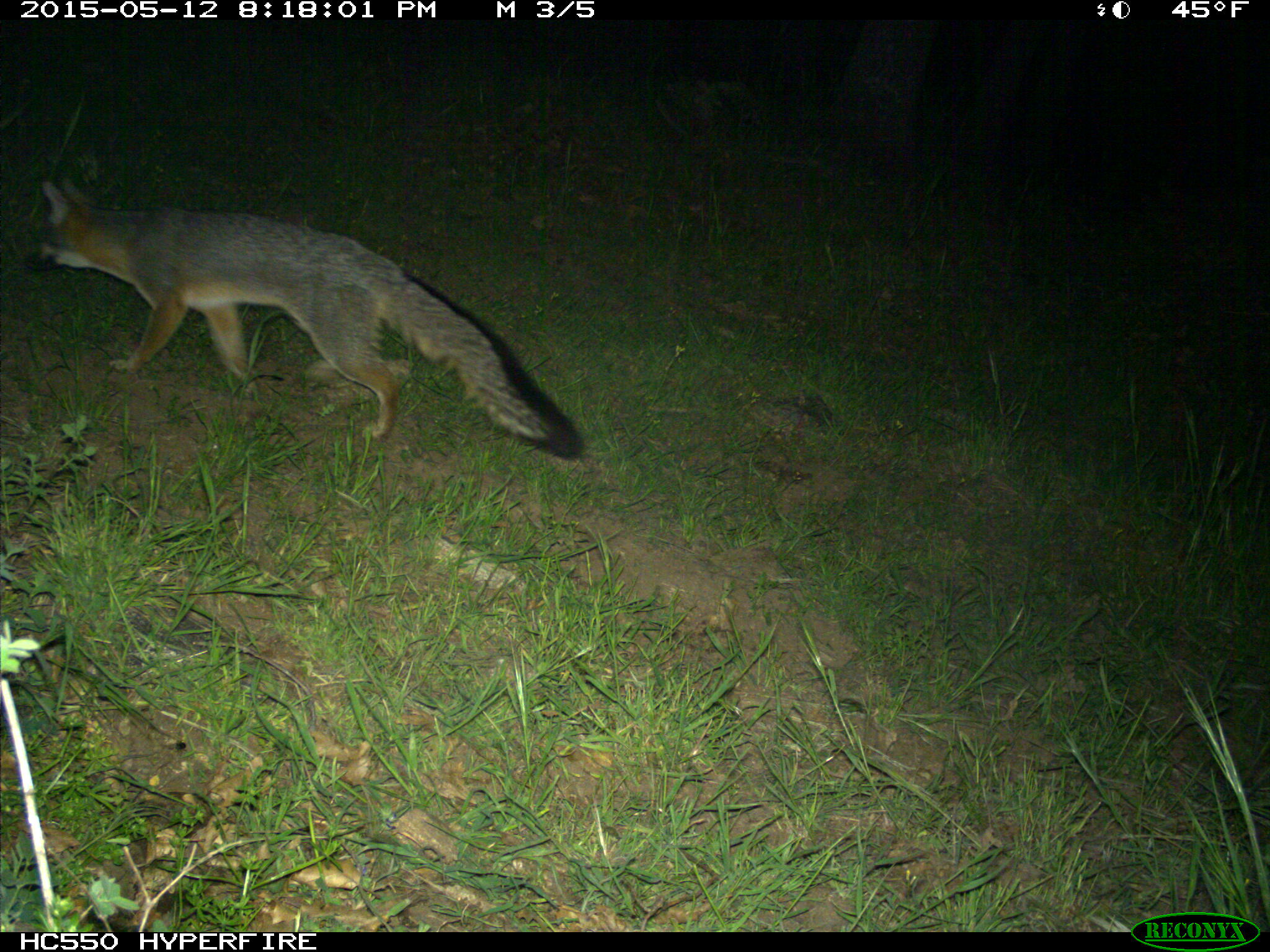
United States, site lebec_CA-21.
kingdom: Animalia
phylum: Chordata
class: Mammalia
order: Carnivora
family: Canidae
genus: Urocyon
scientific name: Urocyon cinereoargenteus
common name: gray fox